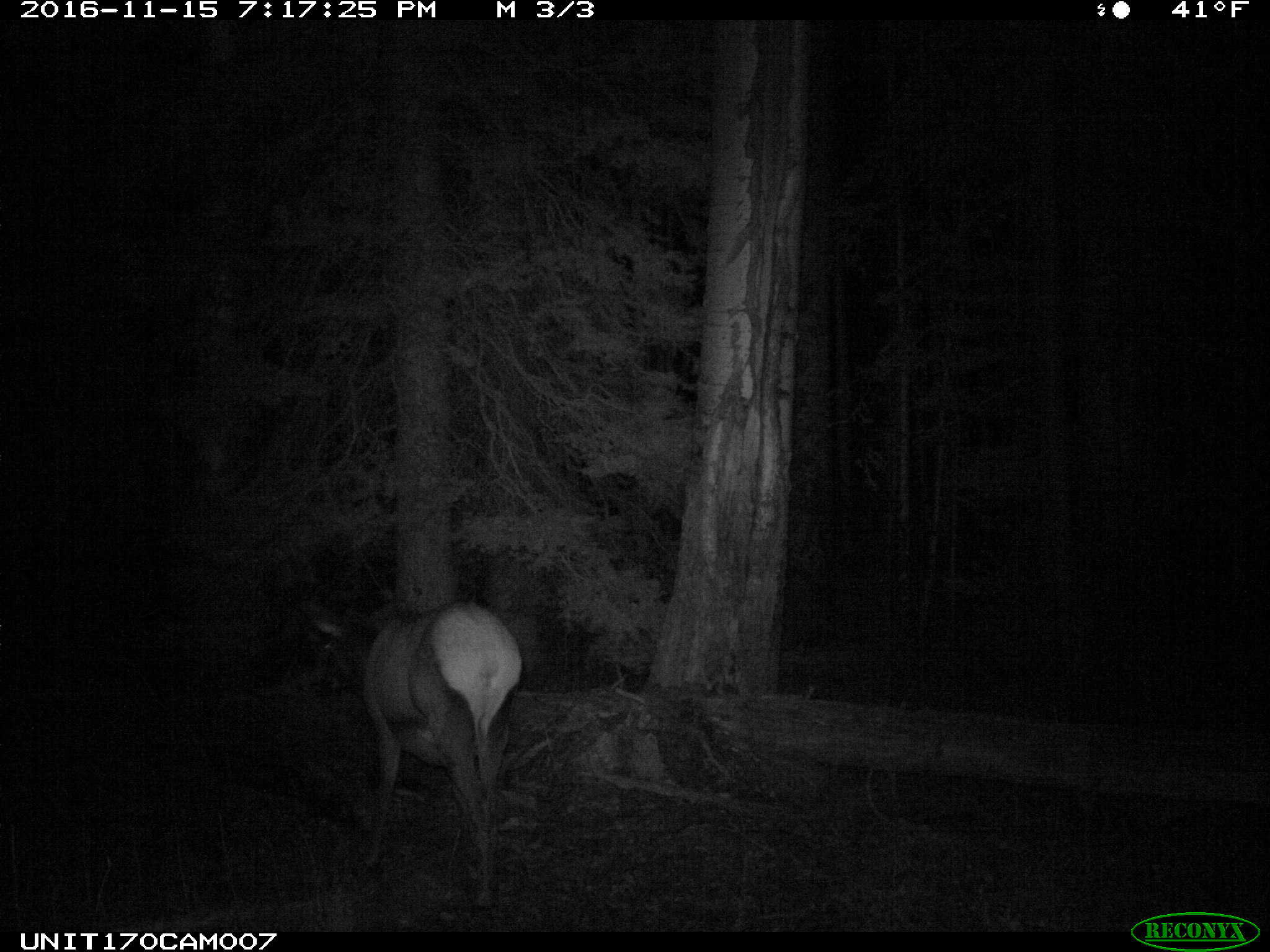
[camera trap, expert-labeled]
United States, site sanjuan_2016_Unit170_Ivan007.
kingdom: Animalia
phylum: Chordata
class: Mammalia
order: Artiodactyla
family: Cervidae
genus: Cervus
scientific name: Cervus elaphus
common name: red deer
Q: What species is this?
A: Cervus elaphus (red deer).